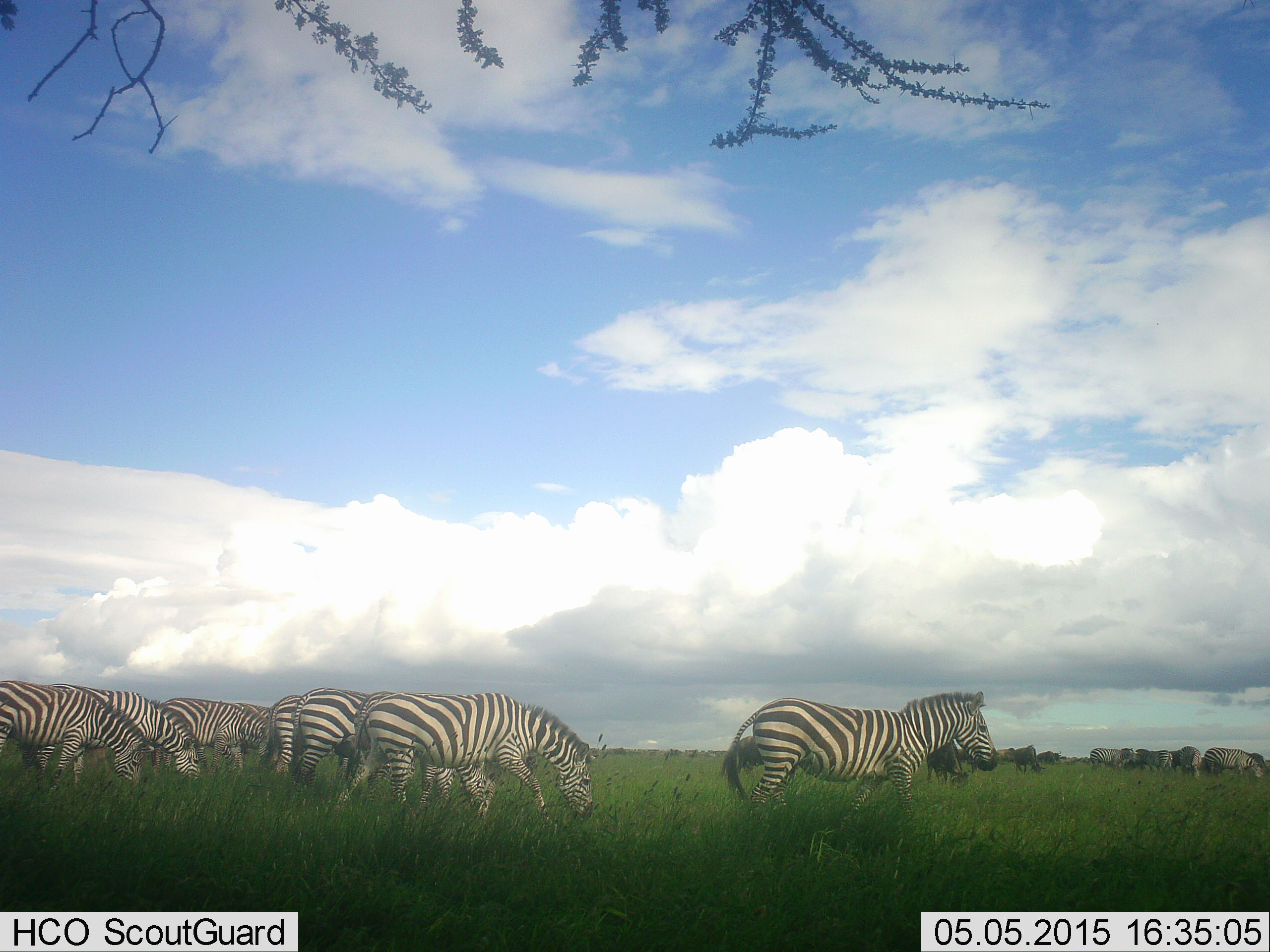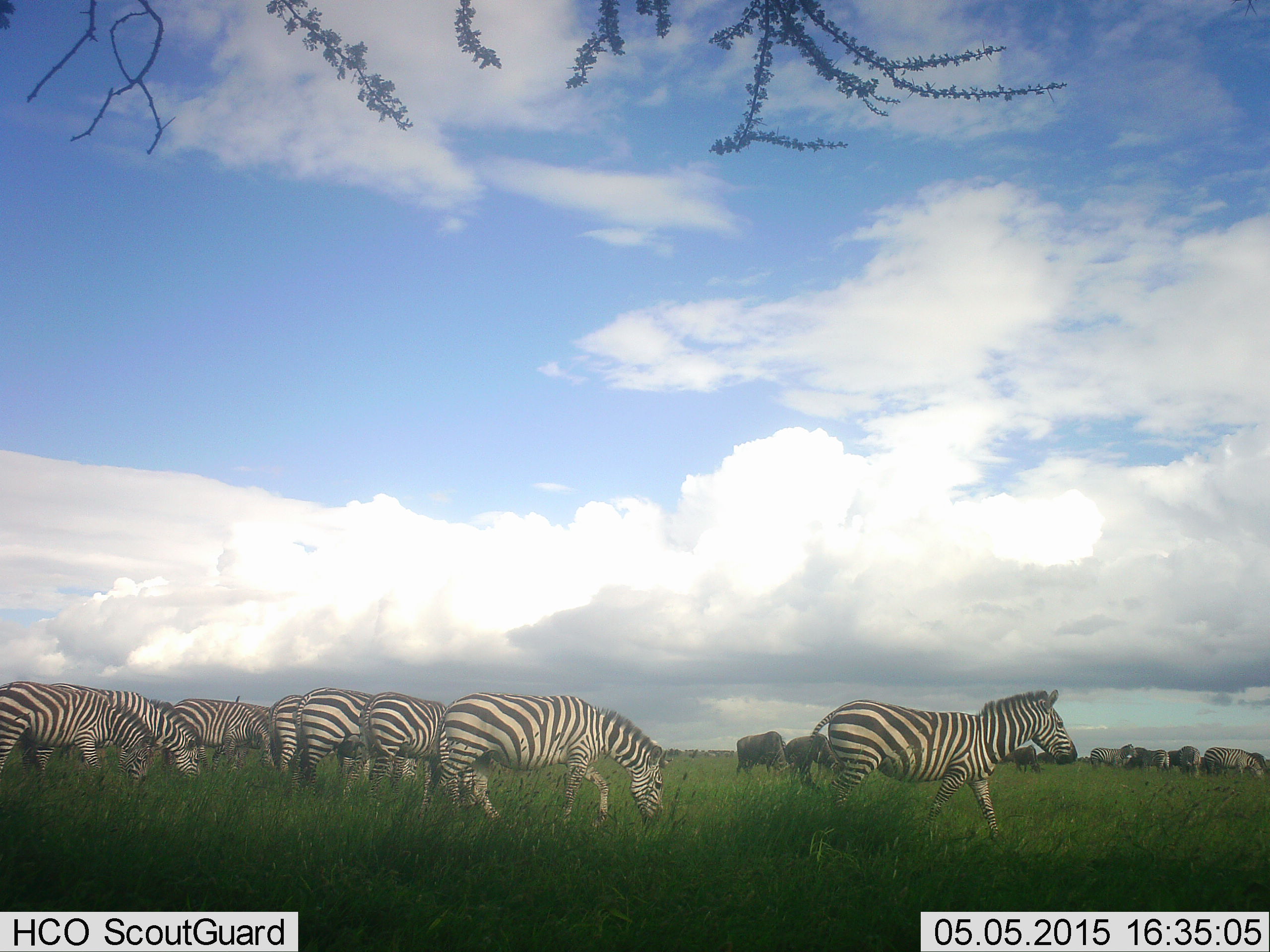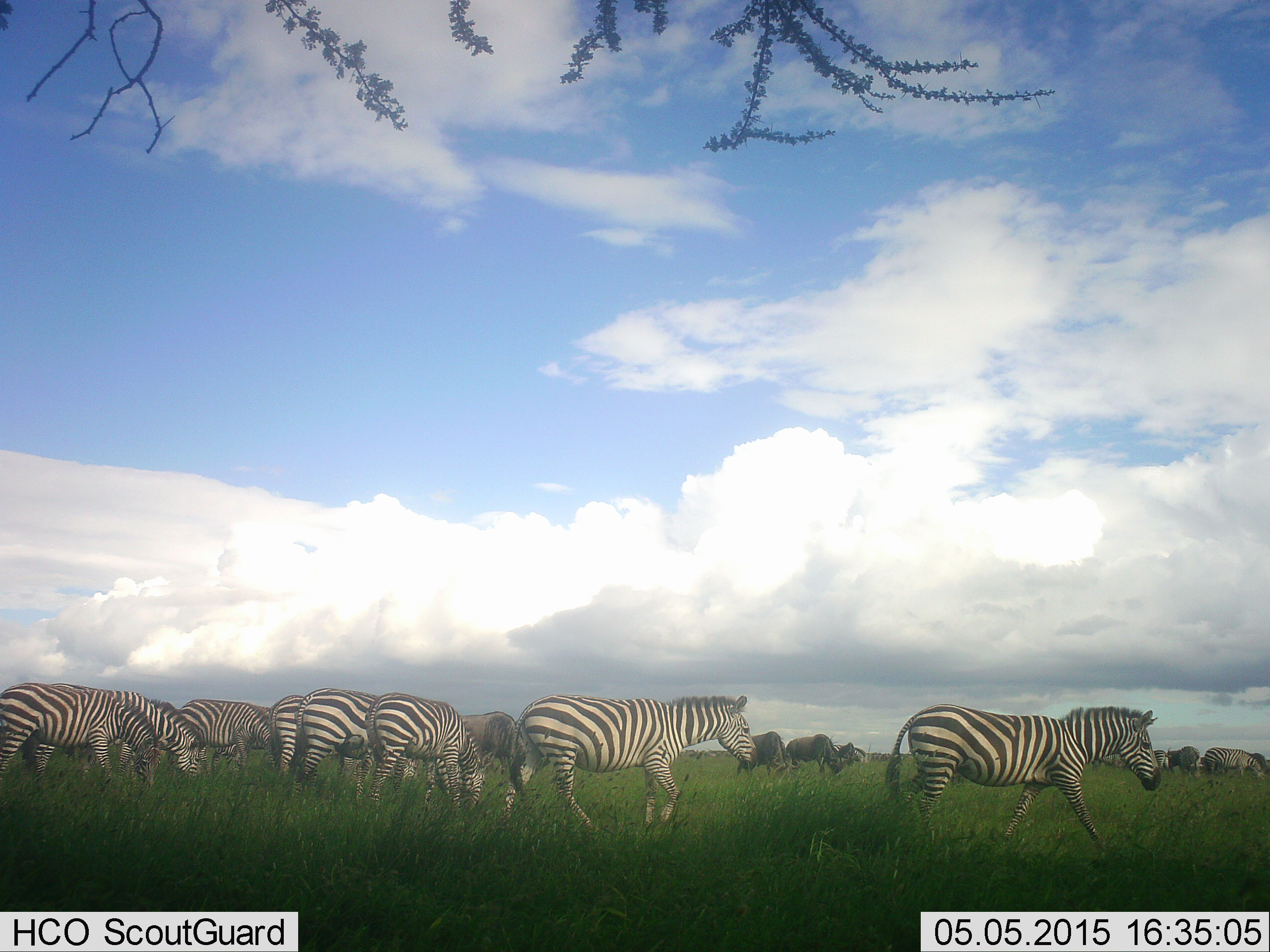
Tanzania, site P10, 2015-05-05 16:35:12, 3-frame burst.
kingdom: Animalia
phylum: Chordata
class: Mammalia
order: Artiodactyla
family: Bovidae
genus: Connochaetes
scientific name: Connochaetes taurinus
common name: blue wildebeest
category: wildebeest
Wildebeest (blue wildebeest) (Connochaetes taurinus), count 6. Behavior (volunteer vote fractions): standing 30%, resting 0%, moving 20%, interacting 0%. Young present (vote fraction): 0%. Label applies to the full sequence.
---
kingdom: Animalia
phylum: Chordata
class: Mammalia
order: Perissodactyla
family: Equidae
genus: Equus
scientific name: Equus quagga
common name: plains zebra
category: zebra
Zebra (plains zebra) (Equus quagga), count 11-50. Behavior (volunteer vote fractions): standing 30%, resting 0%, moving 85%, interacting 10%. Young present (vote fraction): 0%. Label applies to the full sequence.